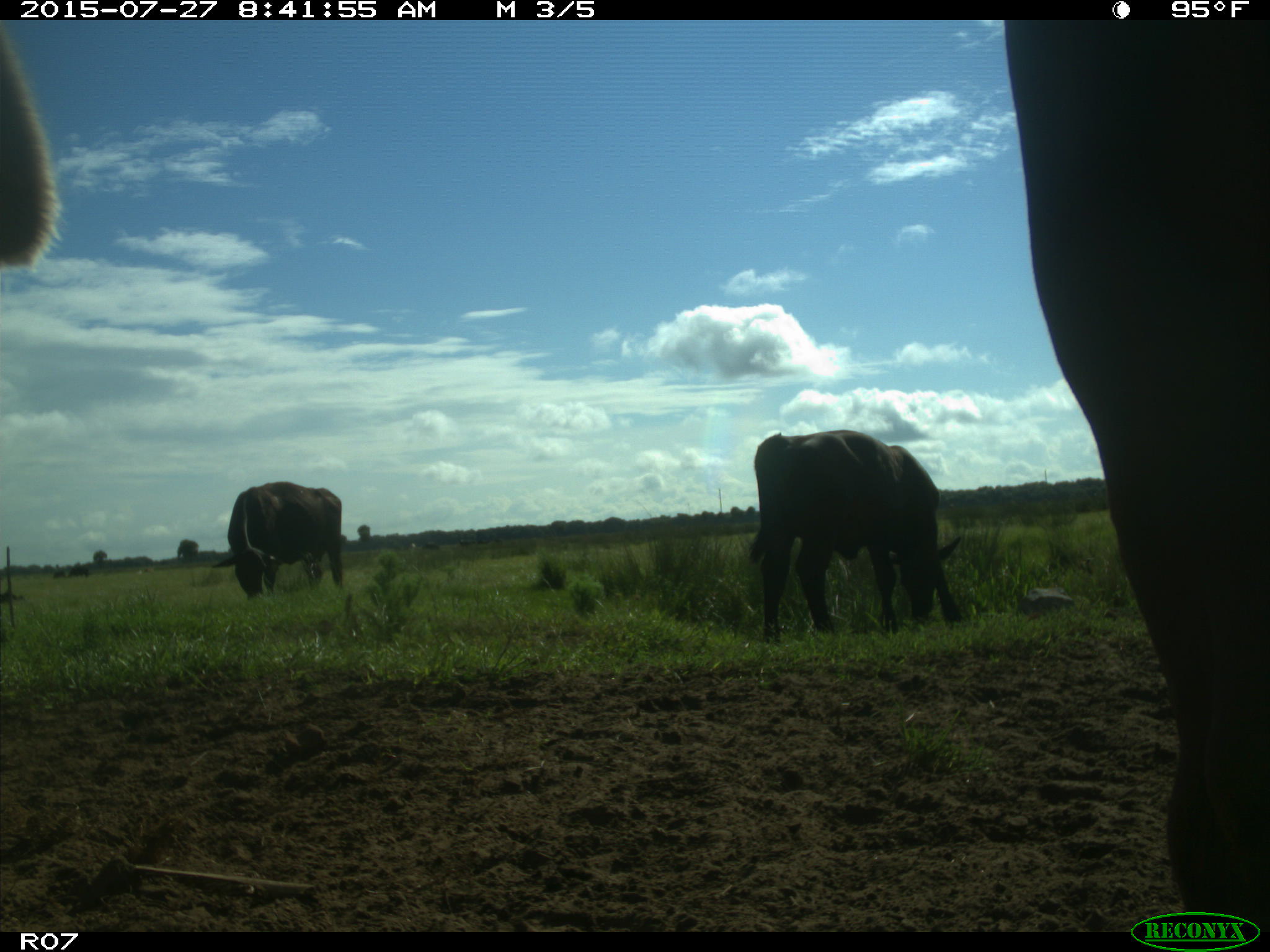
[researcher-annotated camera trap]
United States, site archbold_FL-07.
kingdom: Animalia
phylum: Chordata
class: Mammalia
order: Artiodactyla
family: Bovidae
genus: Bos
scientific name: Bos taurus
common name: domestic cow